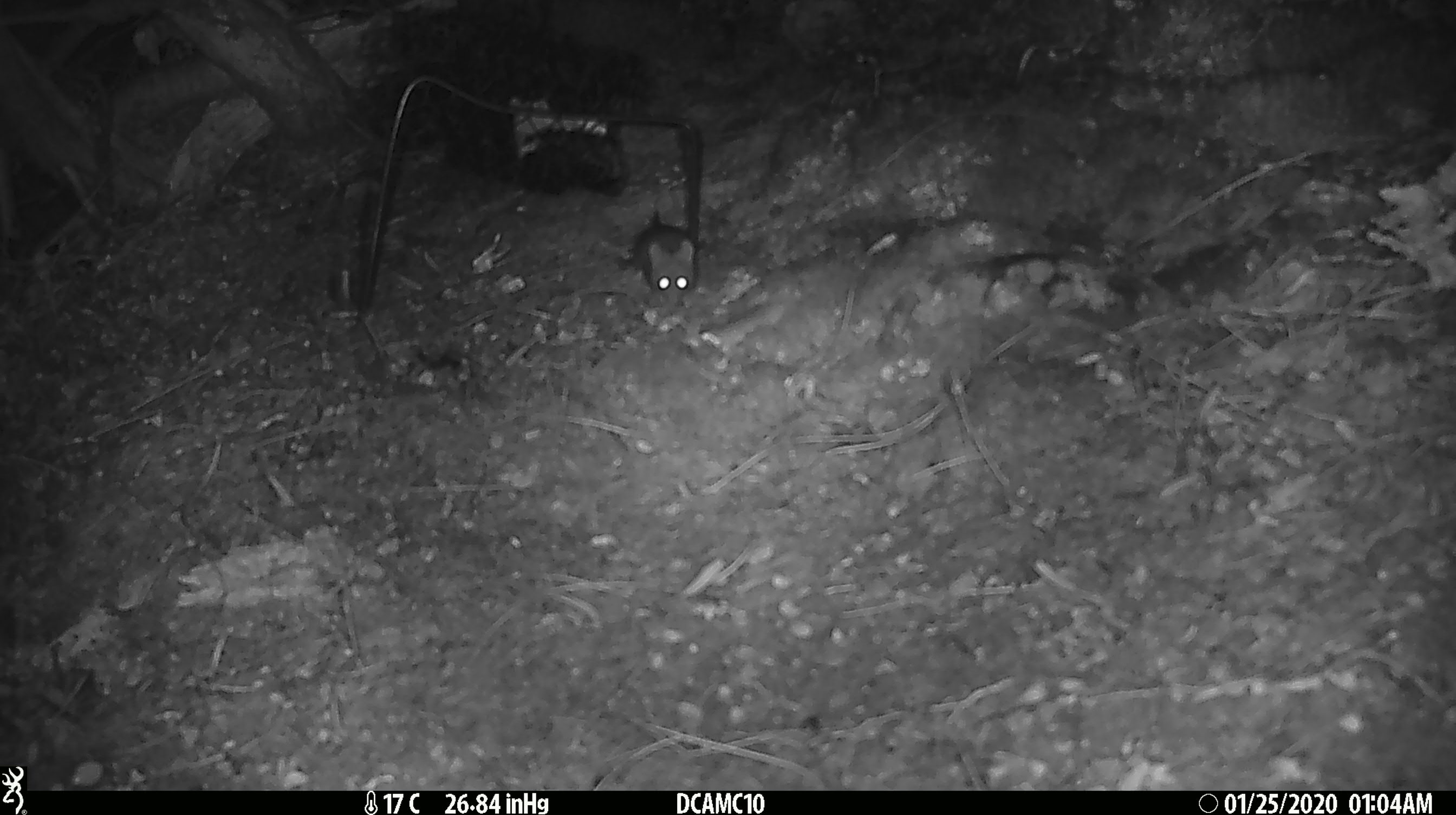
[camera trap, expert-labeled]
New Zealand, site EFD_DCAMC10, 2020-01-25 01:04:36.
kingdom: Animalia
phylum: Chordata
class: Mammalia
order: Rodentia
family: Muridae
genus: Mus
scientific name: Mus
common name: mouse